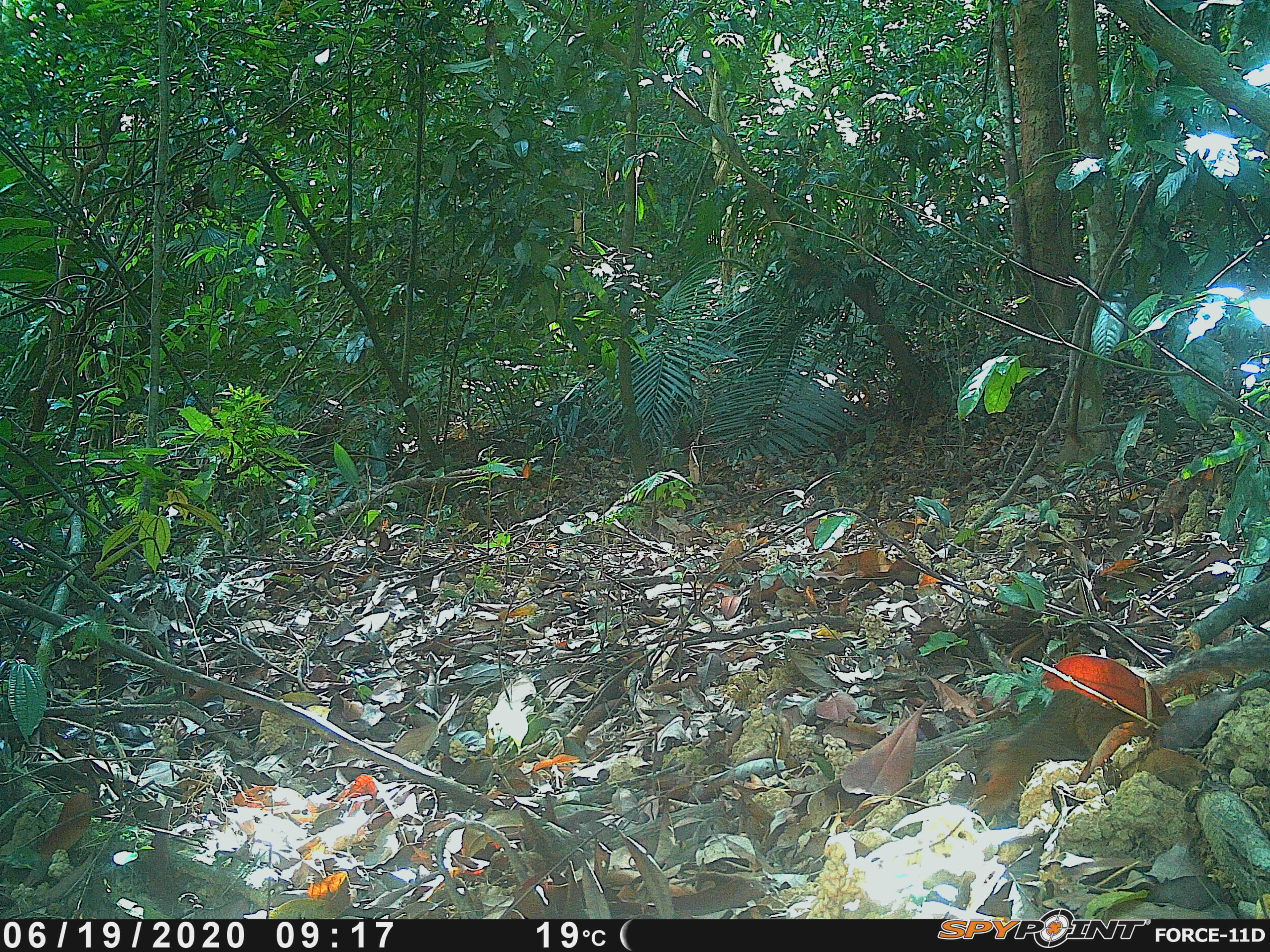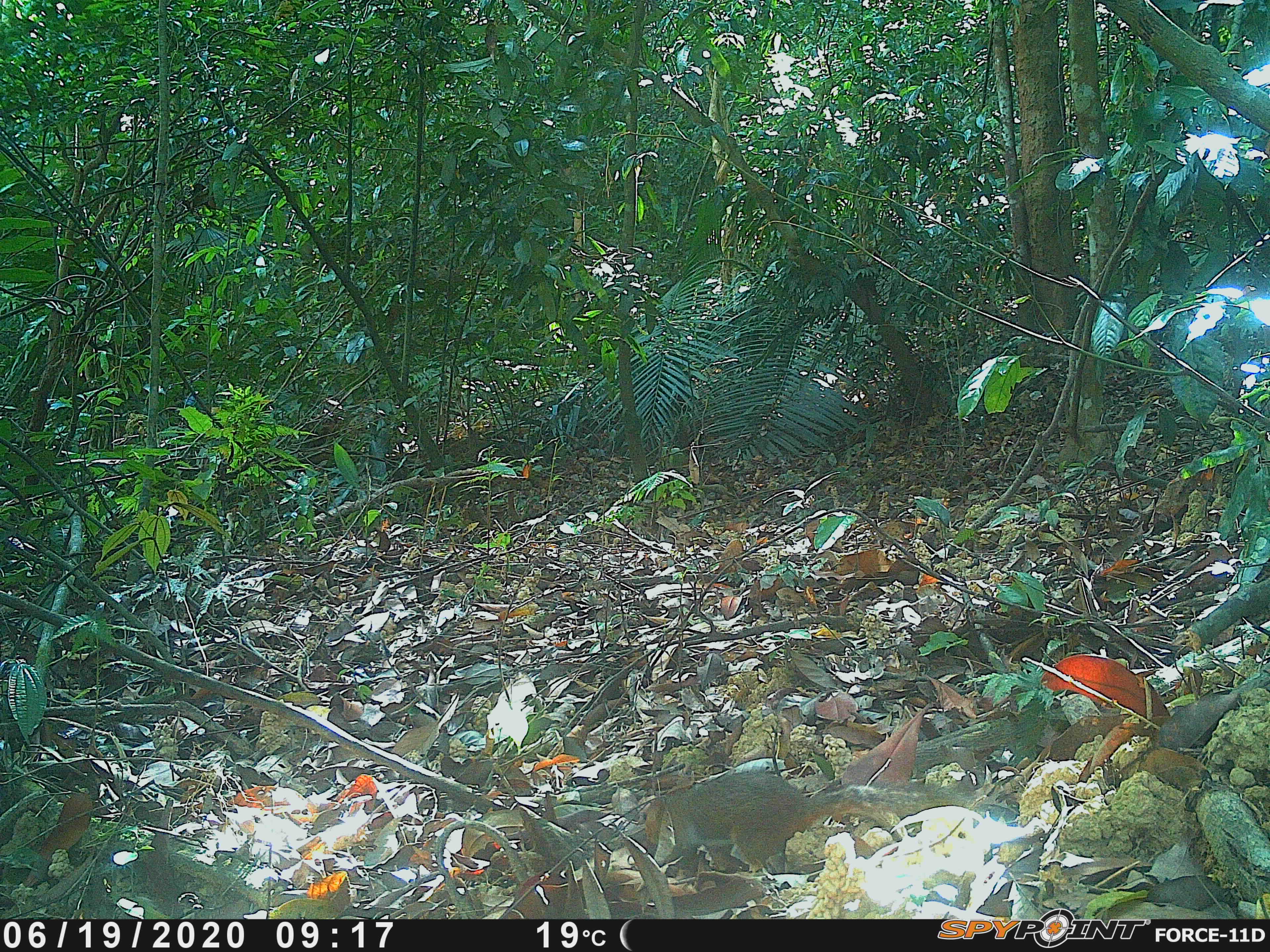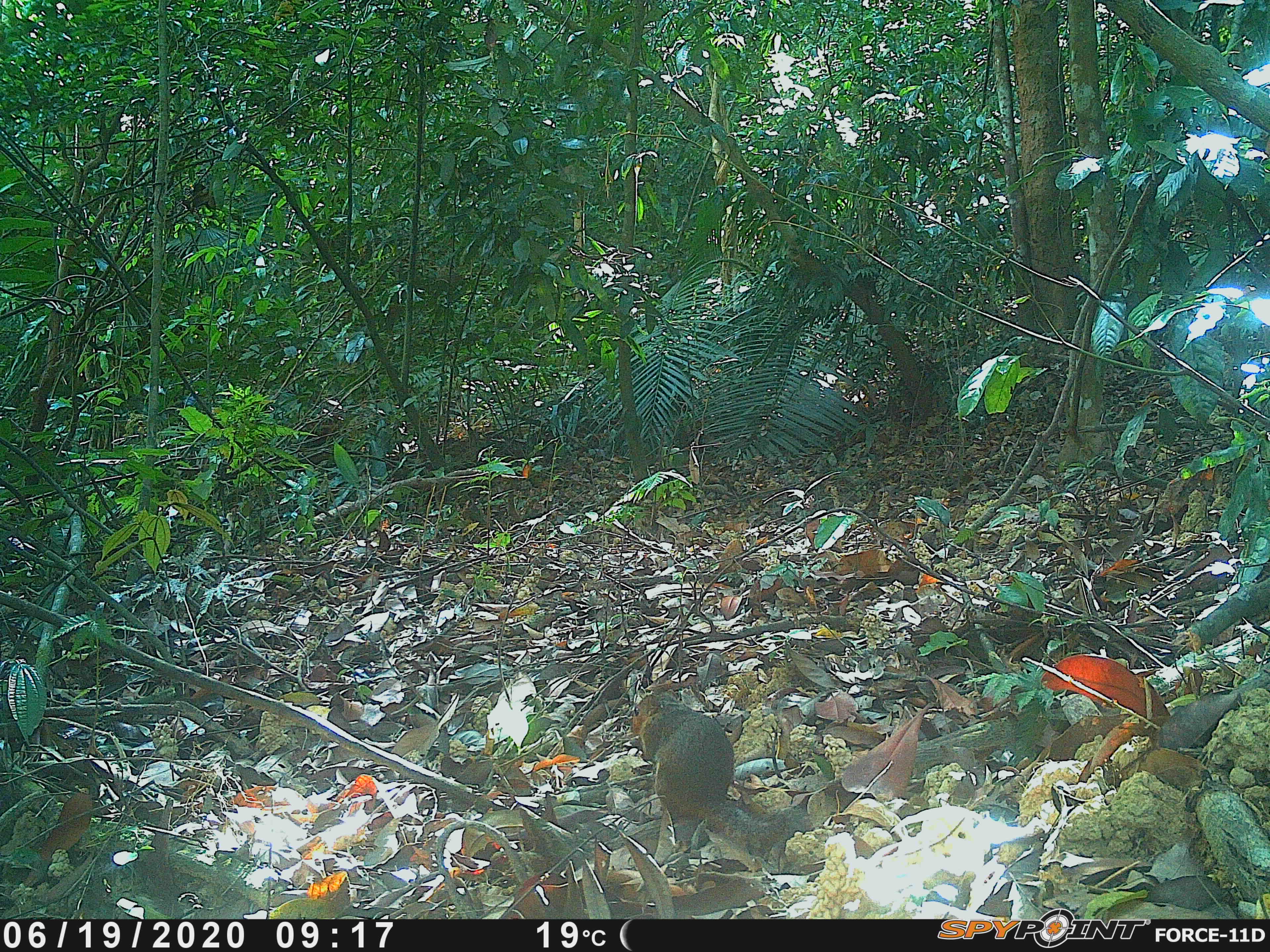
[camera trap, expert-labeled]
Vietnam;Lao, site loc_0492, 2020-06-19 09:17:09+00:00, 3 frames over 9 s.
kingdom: Animalia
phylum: Chordata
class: Mammalia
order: Rodentia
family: Sciuridae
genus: Dremomys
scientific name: Dremomys rufigenis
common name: red-cheeked squirrel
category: red cheeked squirrel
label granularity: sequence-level